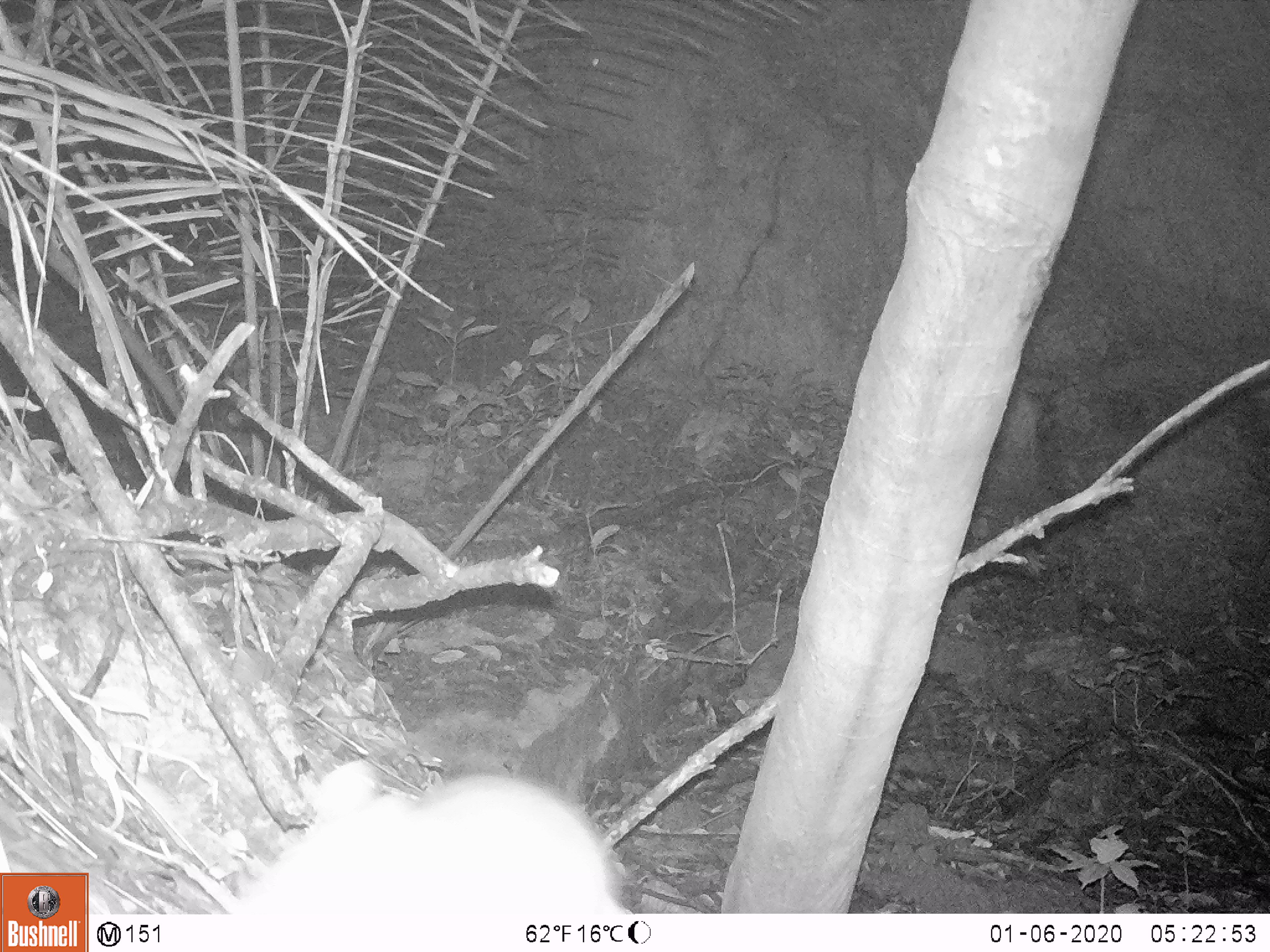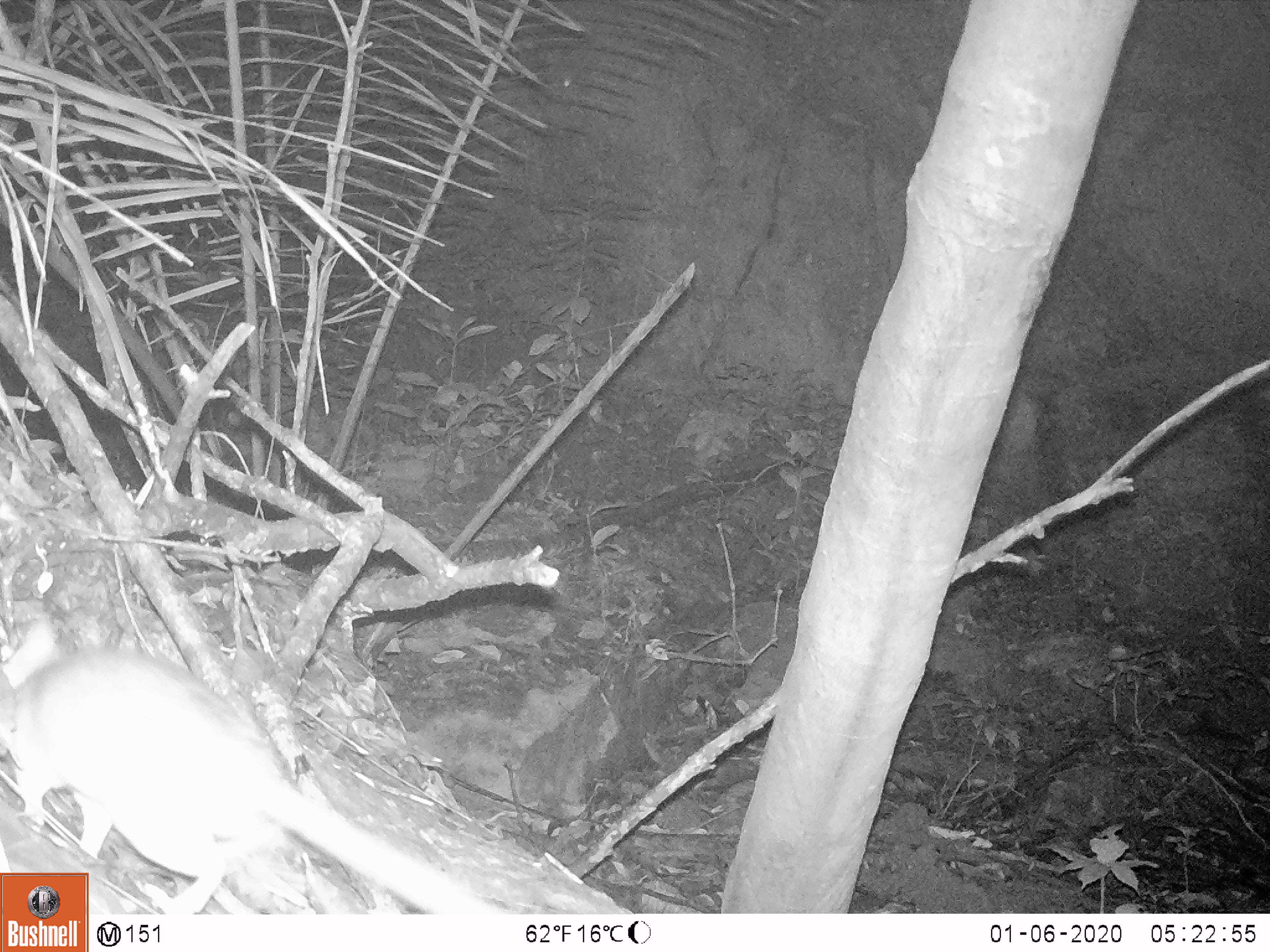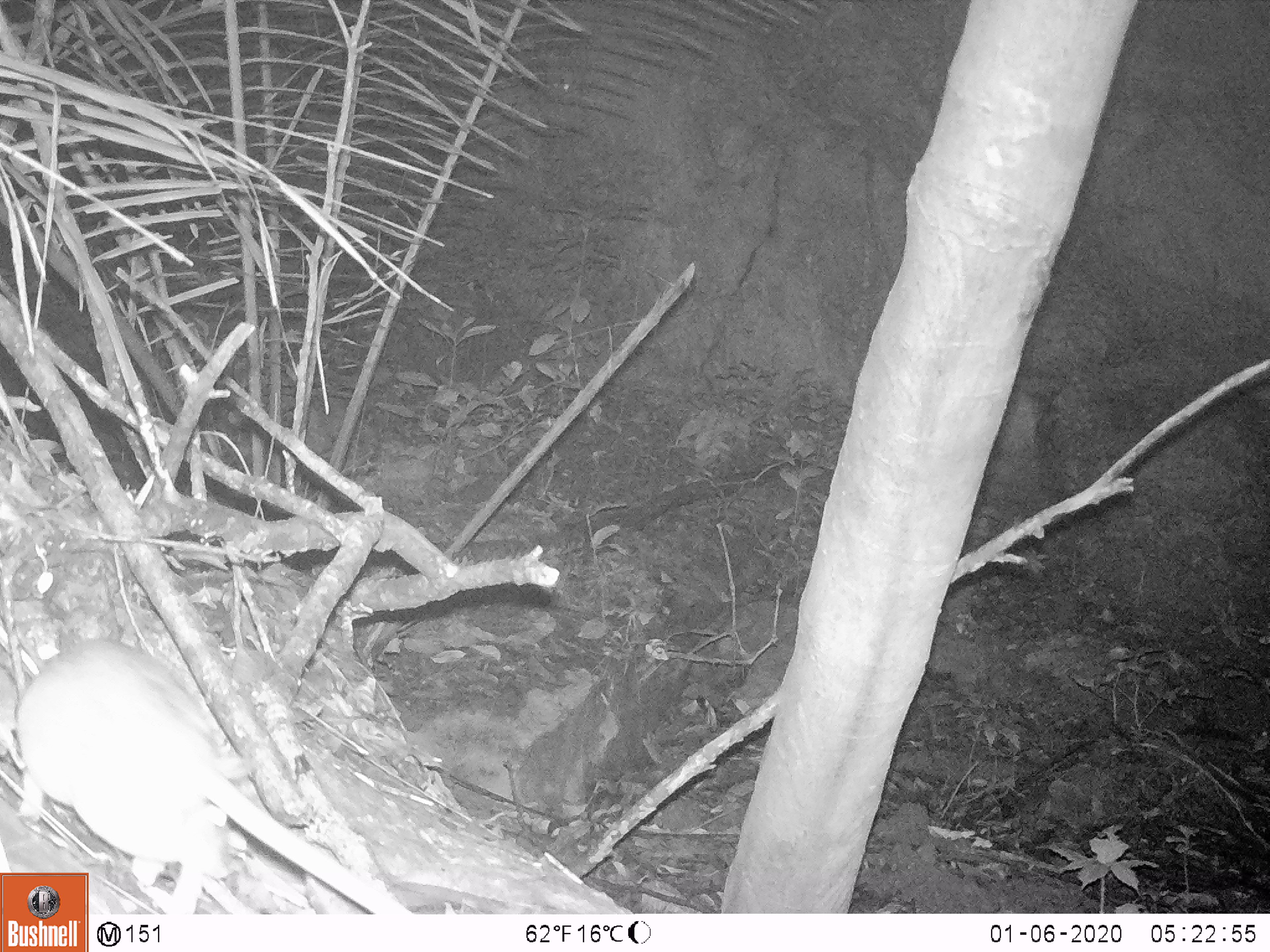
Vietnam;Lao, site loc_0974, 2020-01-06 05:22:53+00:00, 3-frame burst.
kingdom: Animalia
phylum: Chordata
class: Mammalia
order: Rodentia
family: Muridae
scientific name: Muridae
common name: old-world mice and rats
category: unidentified murid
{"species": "unidentified murid (old-world mice and rats) (Muridae)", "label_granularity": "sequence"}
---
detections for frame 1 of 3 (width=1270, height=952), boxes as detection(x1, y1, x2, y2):
unidentified murid: detection(229, 757, 631, 914)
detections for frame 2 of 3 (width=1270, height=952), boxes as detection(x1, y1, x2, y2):
unidentified murid: detection(0, 615, 504, 911)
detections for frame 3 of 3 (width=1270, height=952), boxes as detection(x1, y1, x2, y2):
unidentified murid: detection(15, 637, 413, 914)